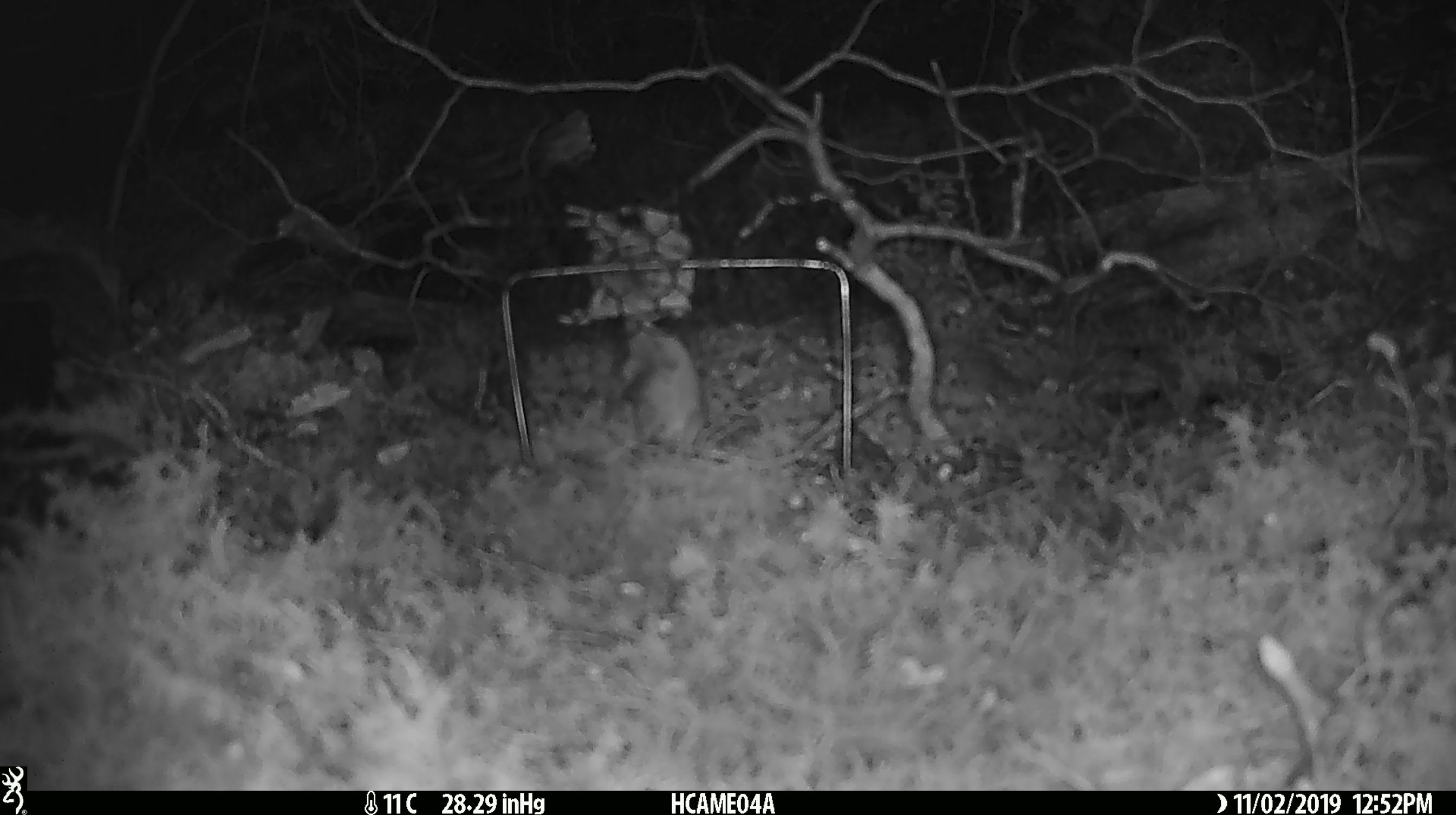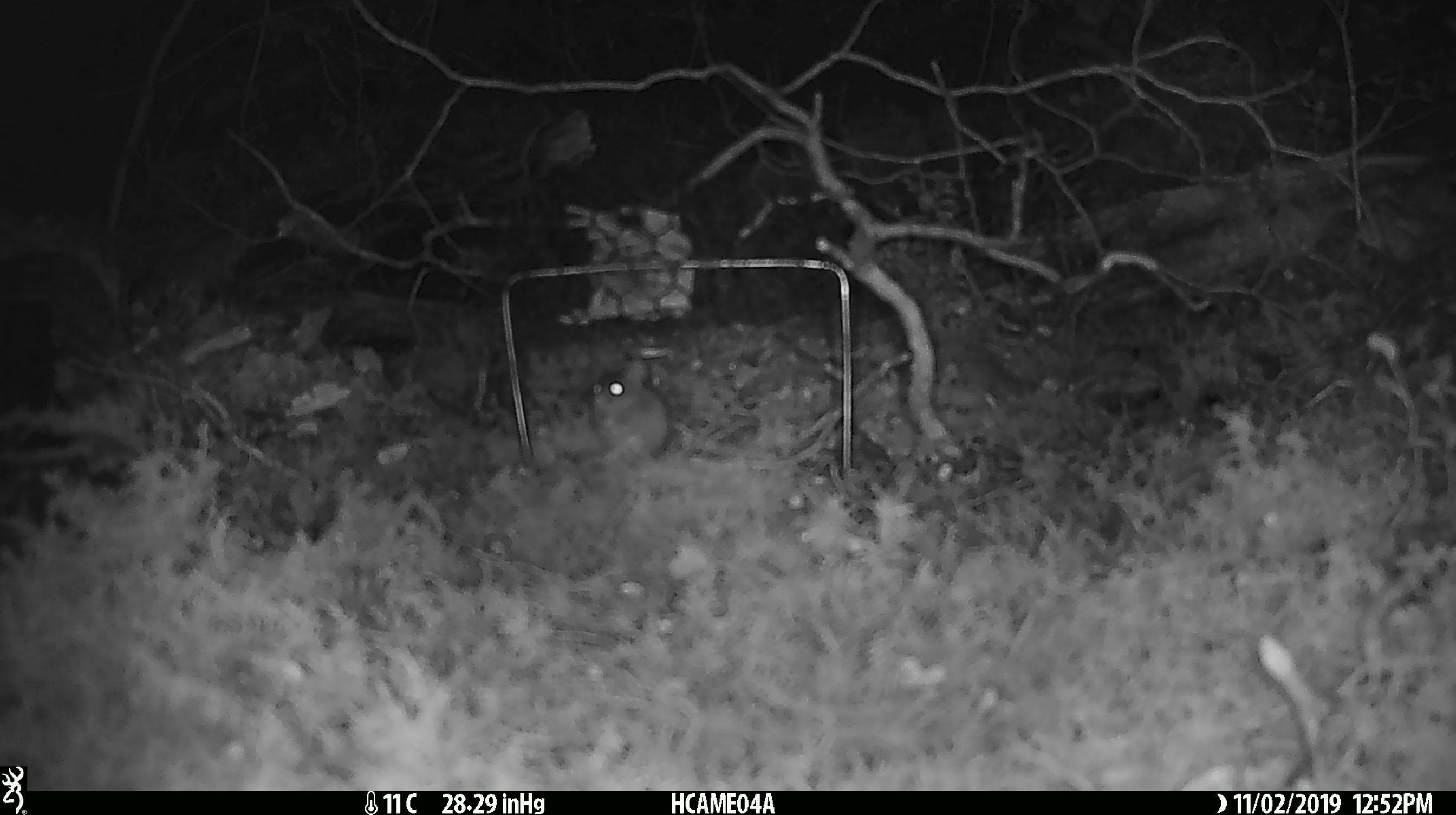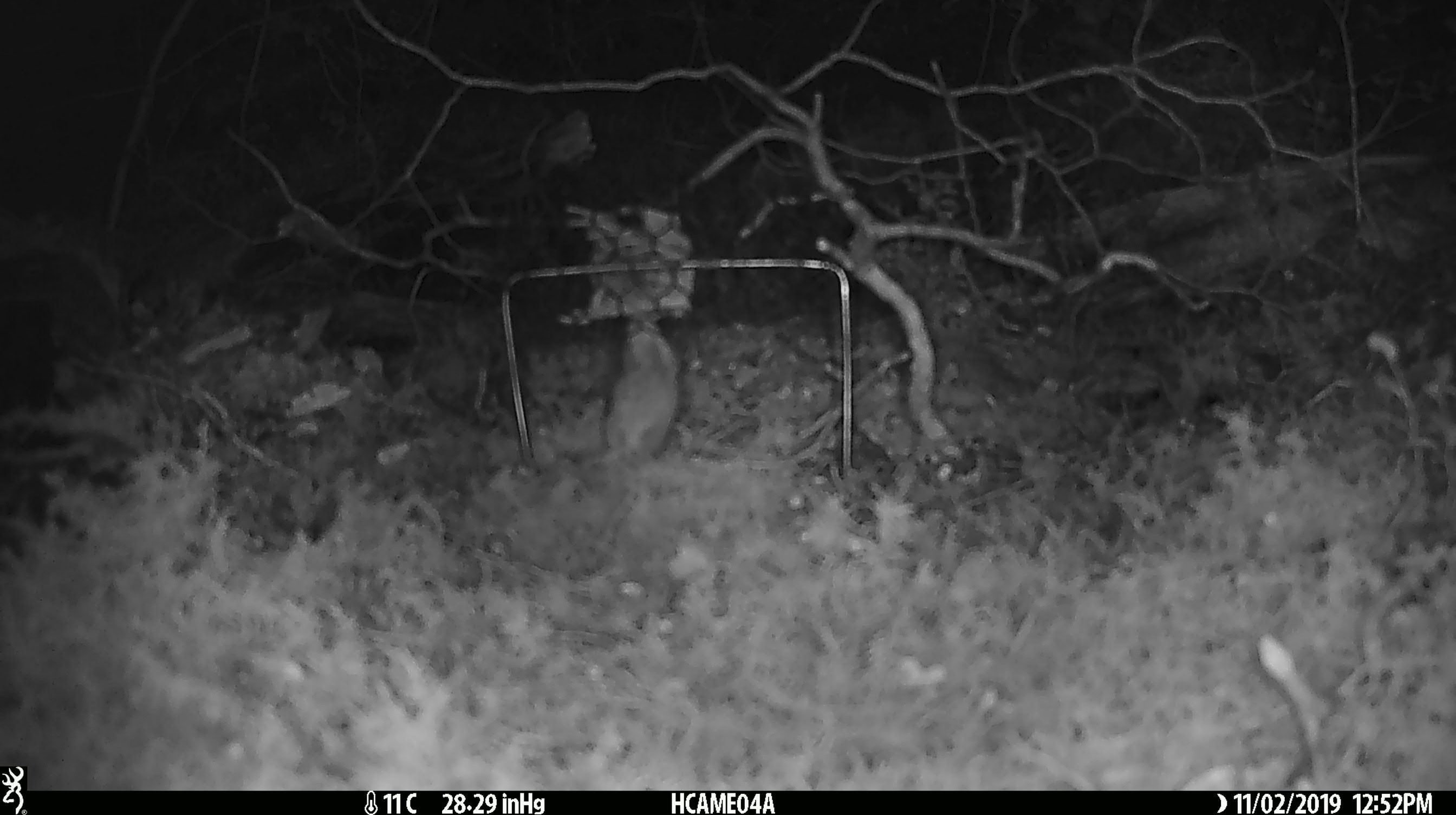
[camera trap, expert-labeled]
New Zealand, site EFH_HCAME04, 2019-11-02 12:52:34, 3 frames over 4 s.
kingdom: Animalia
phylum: Chordata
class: Mammalia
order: Rodentia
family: Muridae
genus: Mus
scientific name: Mus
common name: mouse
Mouse (Mus).